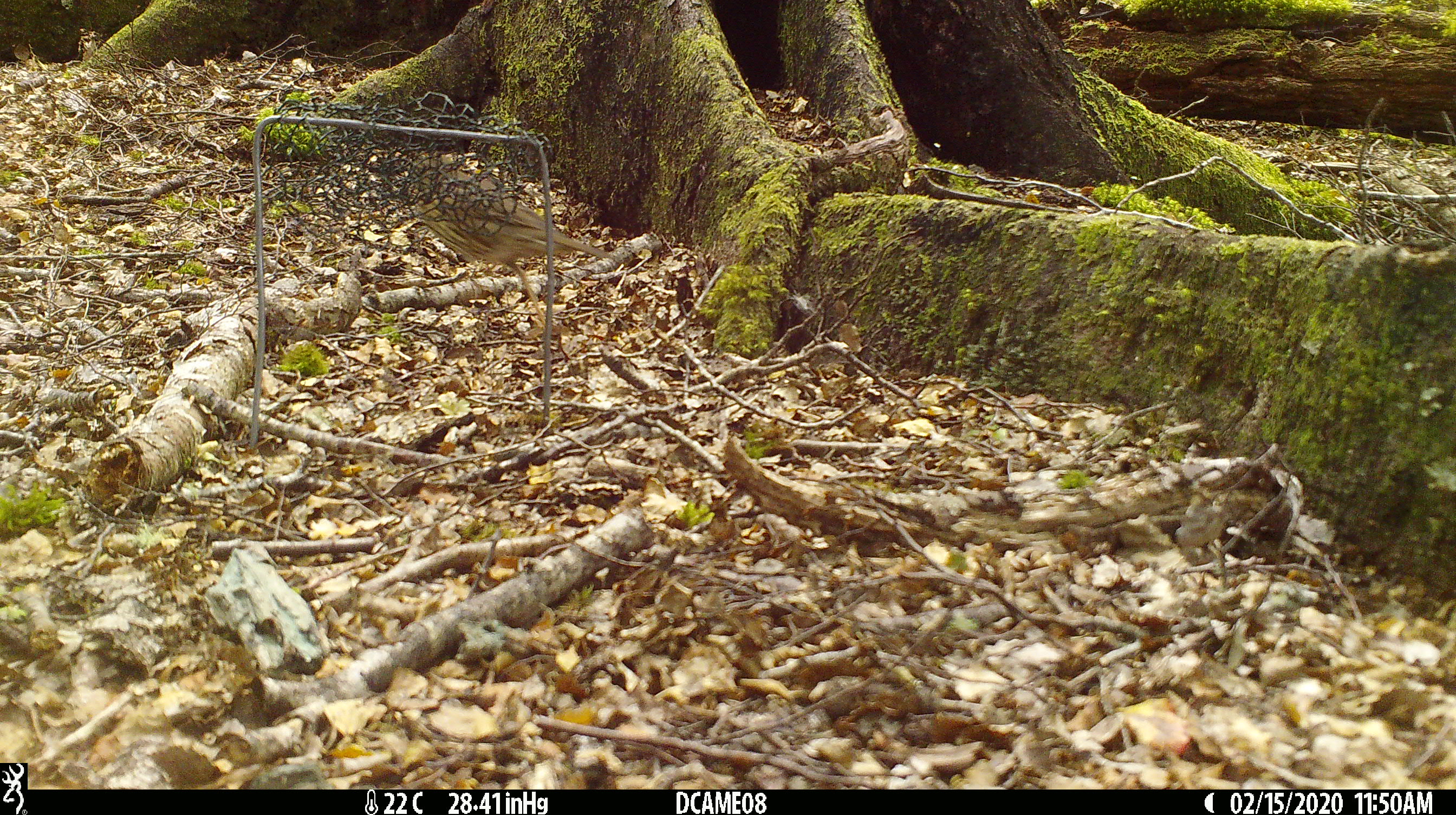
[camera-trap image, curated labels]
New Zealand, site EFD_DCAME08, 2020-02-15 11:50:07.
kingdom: Animalia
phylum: Chordata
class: Aves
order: Passeriformes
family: Turdidae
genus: Turdus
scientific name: Turdus philomelos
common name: song thrush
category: thrush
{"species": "thrush (song thrush) (Turdus philomelos)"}